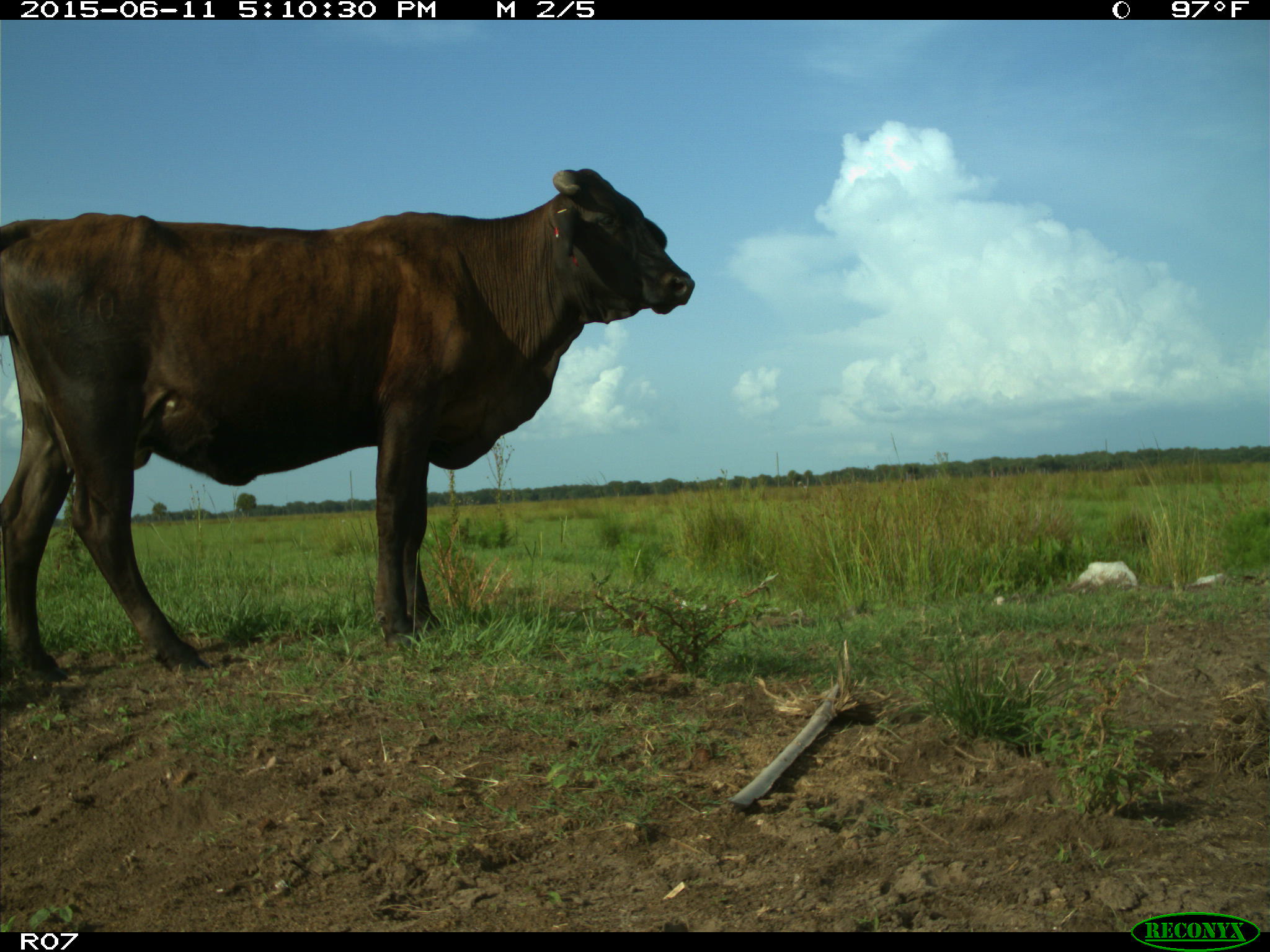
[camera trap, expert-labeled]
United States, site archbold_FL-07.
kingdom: Animalia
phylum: Chordata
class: Mammalia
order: Artiodactyla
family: Bovidae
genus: Bos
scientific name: Bos taurus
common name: domestic cow